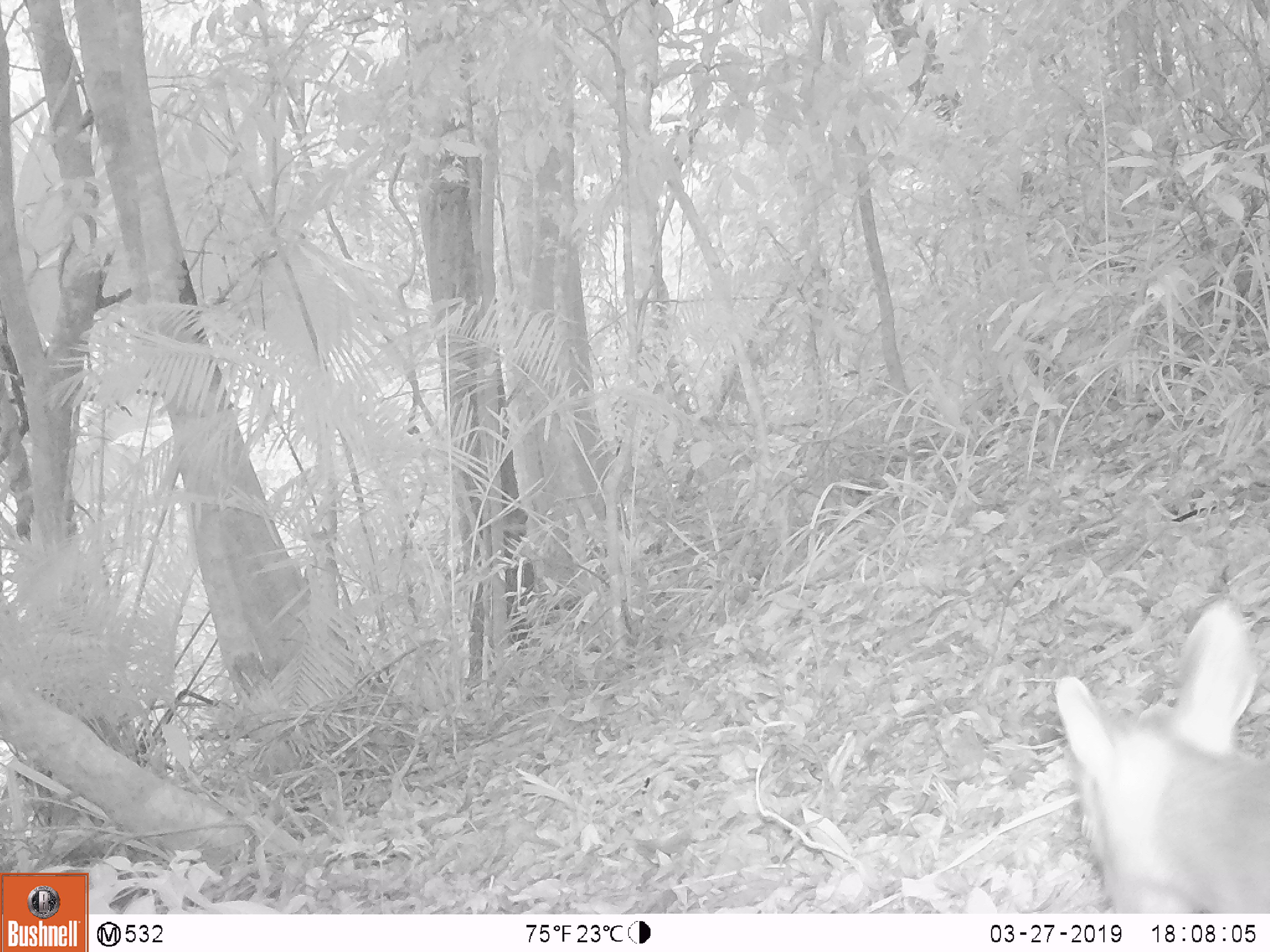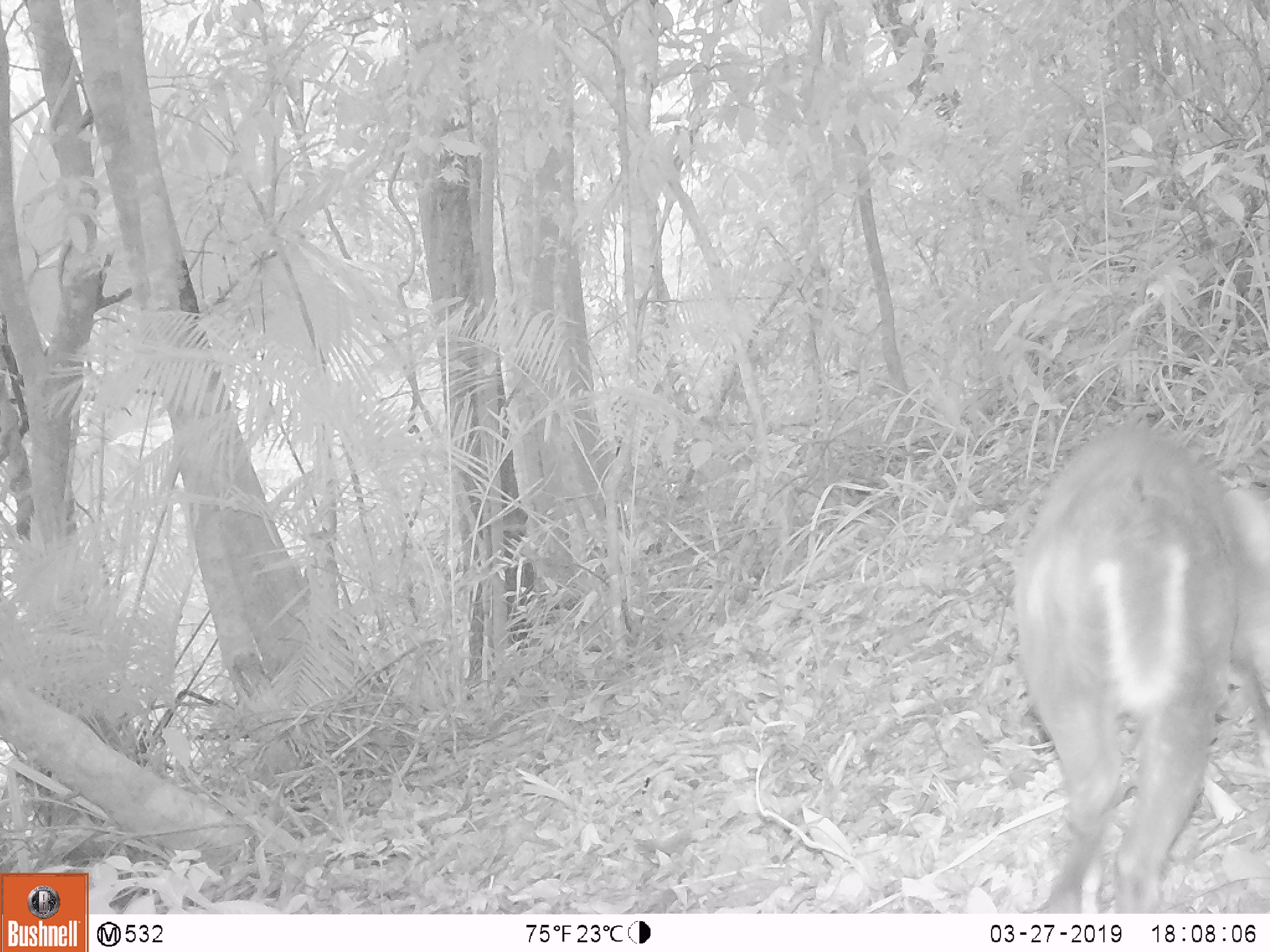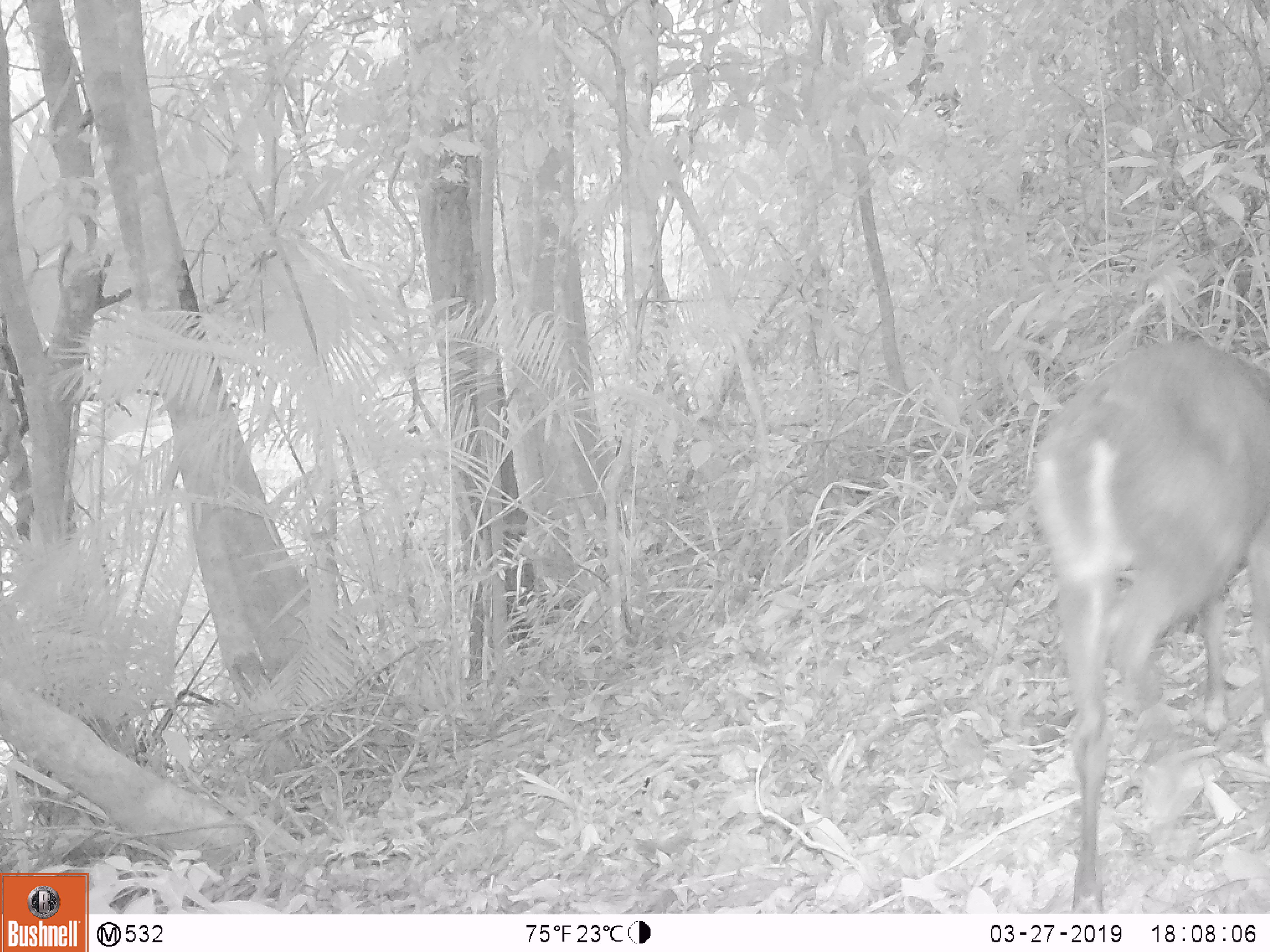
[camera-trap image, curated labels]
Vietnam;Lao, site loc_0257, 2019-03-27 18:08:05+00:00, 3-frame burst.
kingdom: Animalia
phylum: Chordata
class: Mammalia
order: Artiodactyla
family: Cervidae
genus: Muntiacus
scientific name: Muntiacus rooseveltorum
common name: roosevelt's muntjac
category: roosevelts muntjac group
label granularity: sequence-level